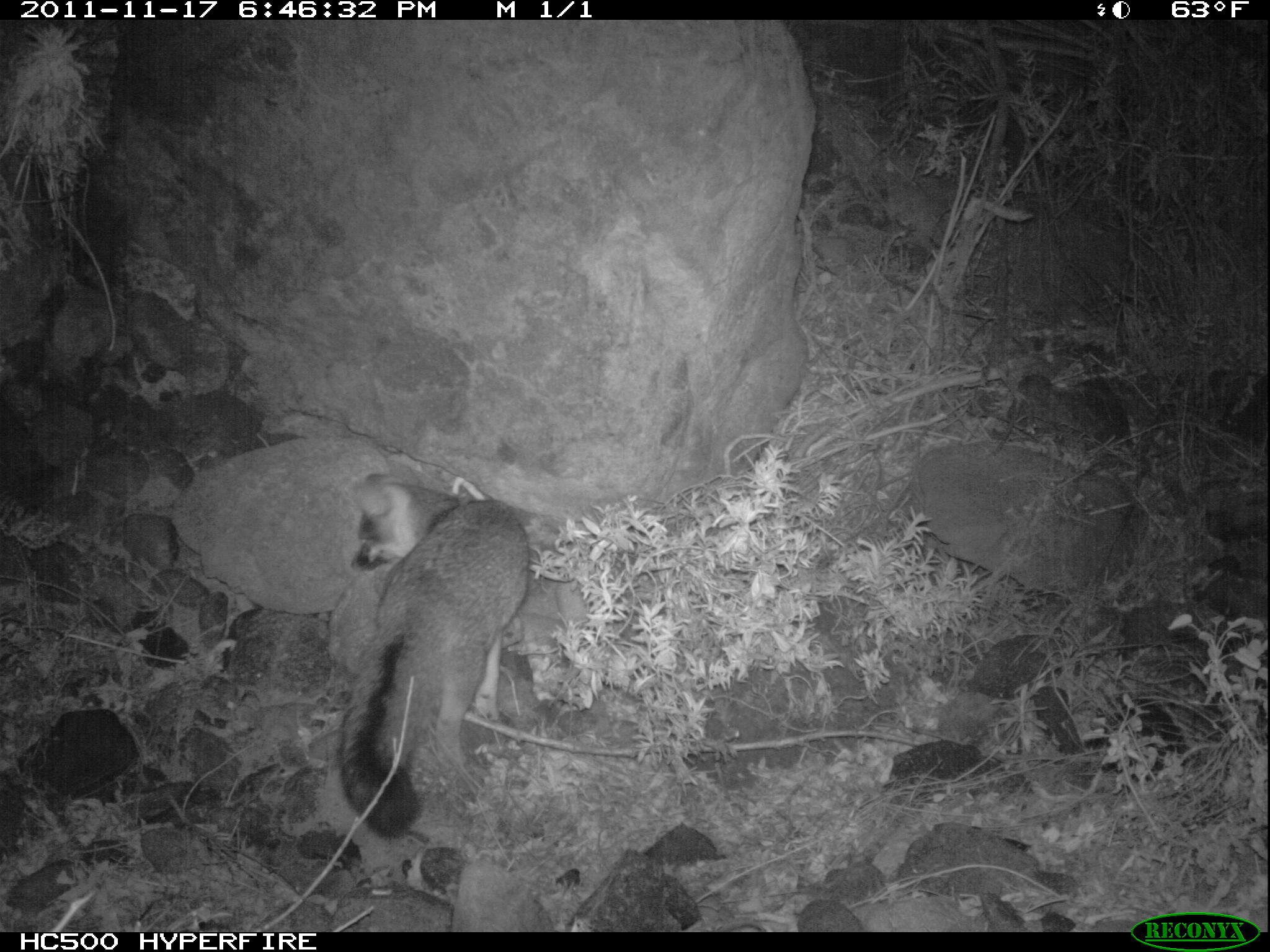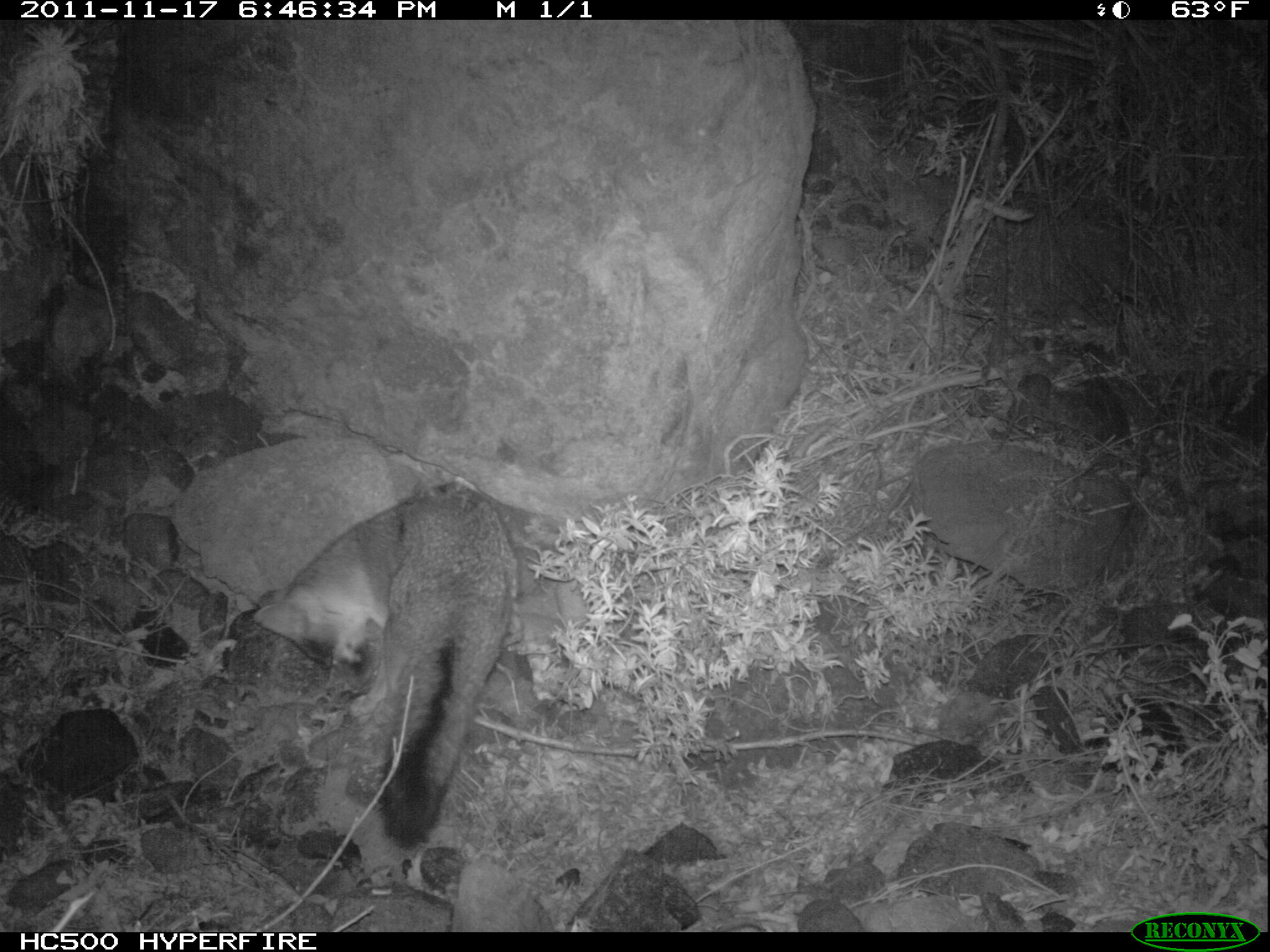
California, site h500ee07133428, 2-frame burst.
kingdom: Animalia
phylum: Chordata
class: Mammalia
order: Carnivora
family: Canidae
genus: Urocyon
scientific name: Urocyon littoralis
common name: island fox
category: fox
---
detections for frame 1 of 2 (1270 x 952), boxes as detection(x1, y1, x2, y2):
fox: detection(340, 470, 530, 840)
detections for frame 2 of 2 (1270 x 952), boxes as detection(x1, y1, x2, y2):
fox: detection(251, 480, 519, 860)